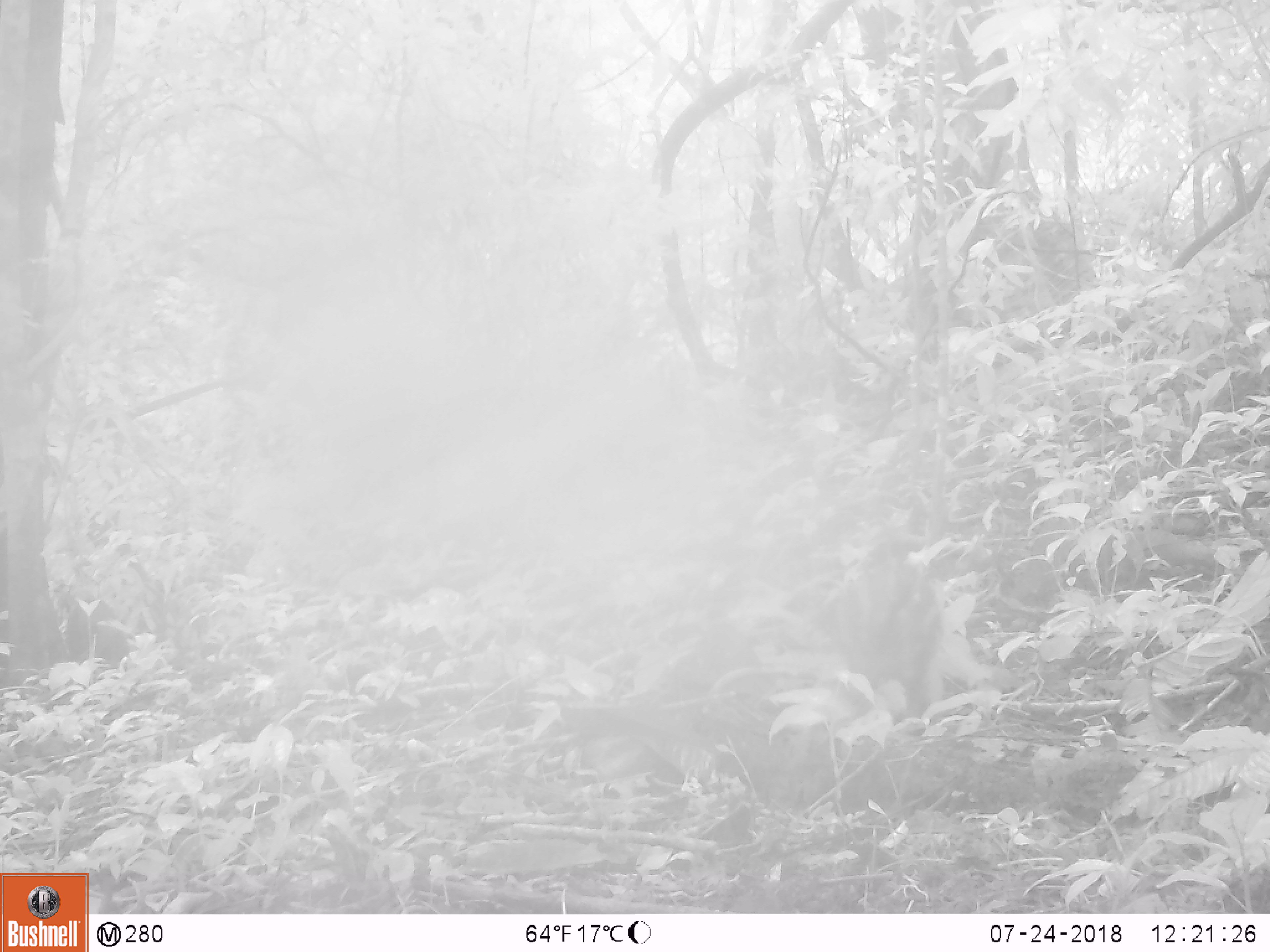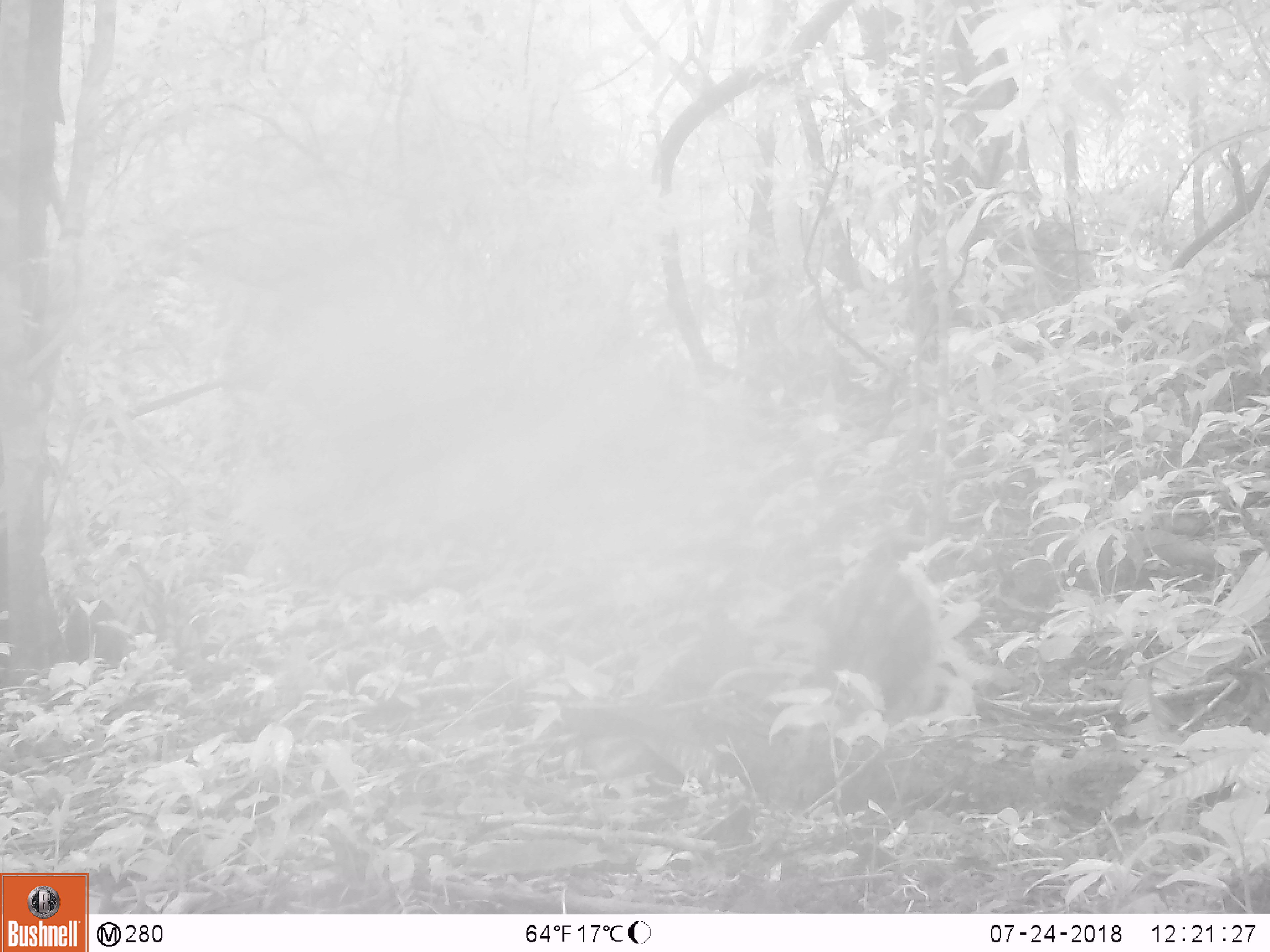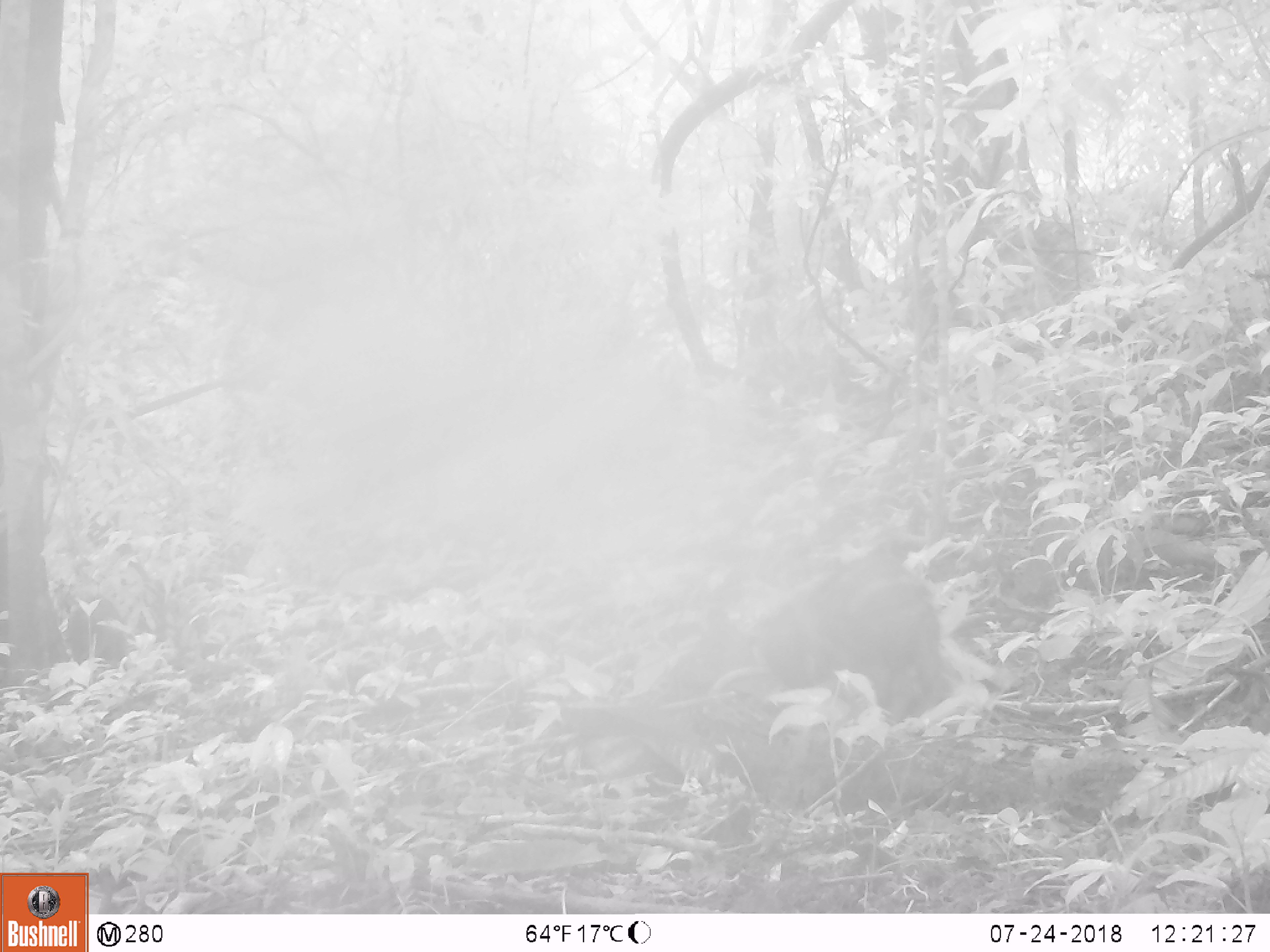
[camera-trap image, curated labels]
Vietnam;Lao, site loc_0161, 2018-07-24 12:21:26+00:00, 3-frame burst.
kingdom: Animalia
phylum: Chordata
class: Mammalia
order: Artiodactyla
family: Suidae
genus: Sus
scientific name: Sus scrofa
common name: eurasian wild pig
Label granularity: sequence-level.